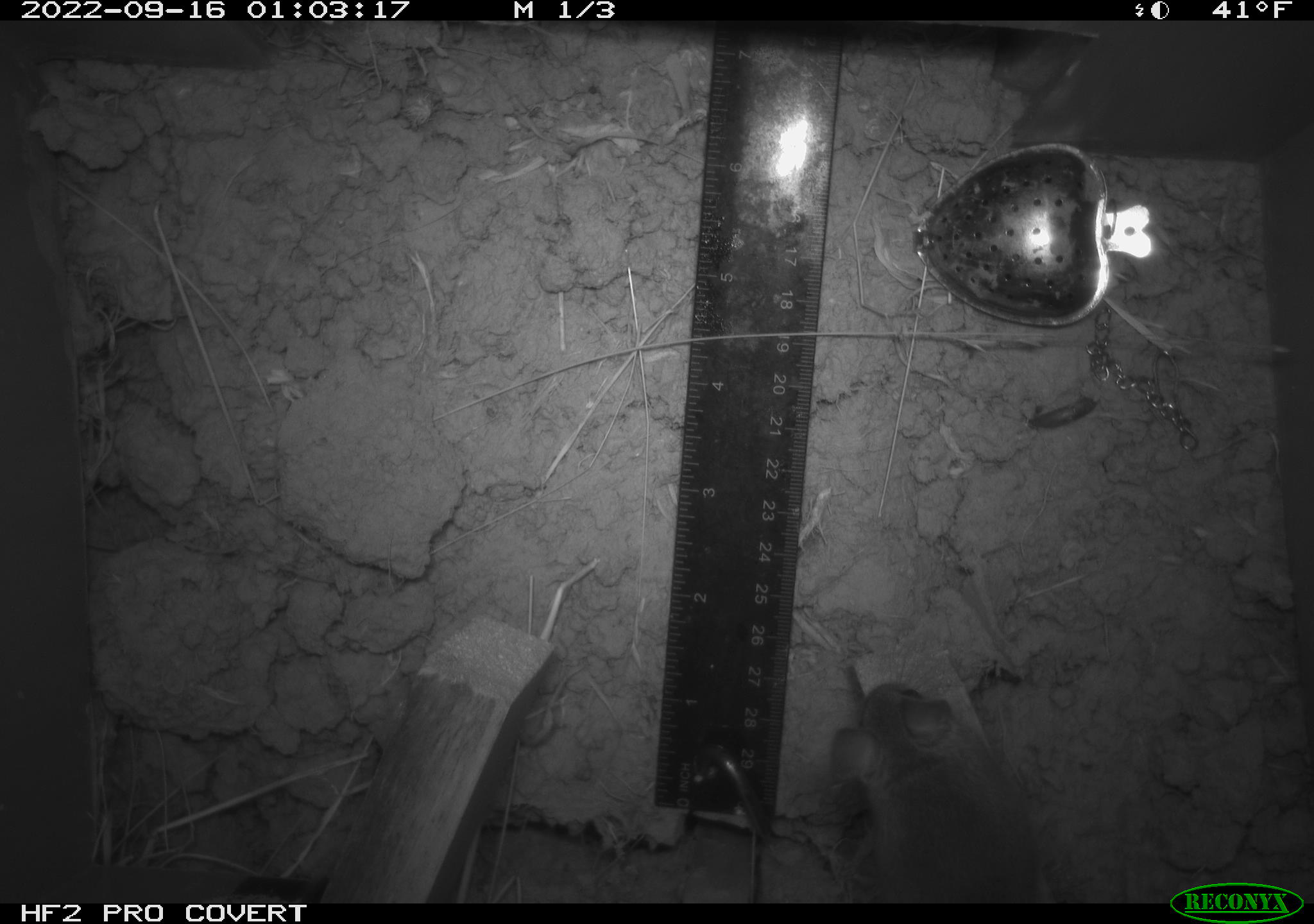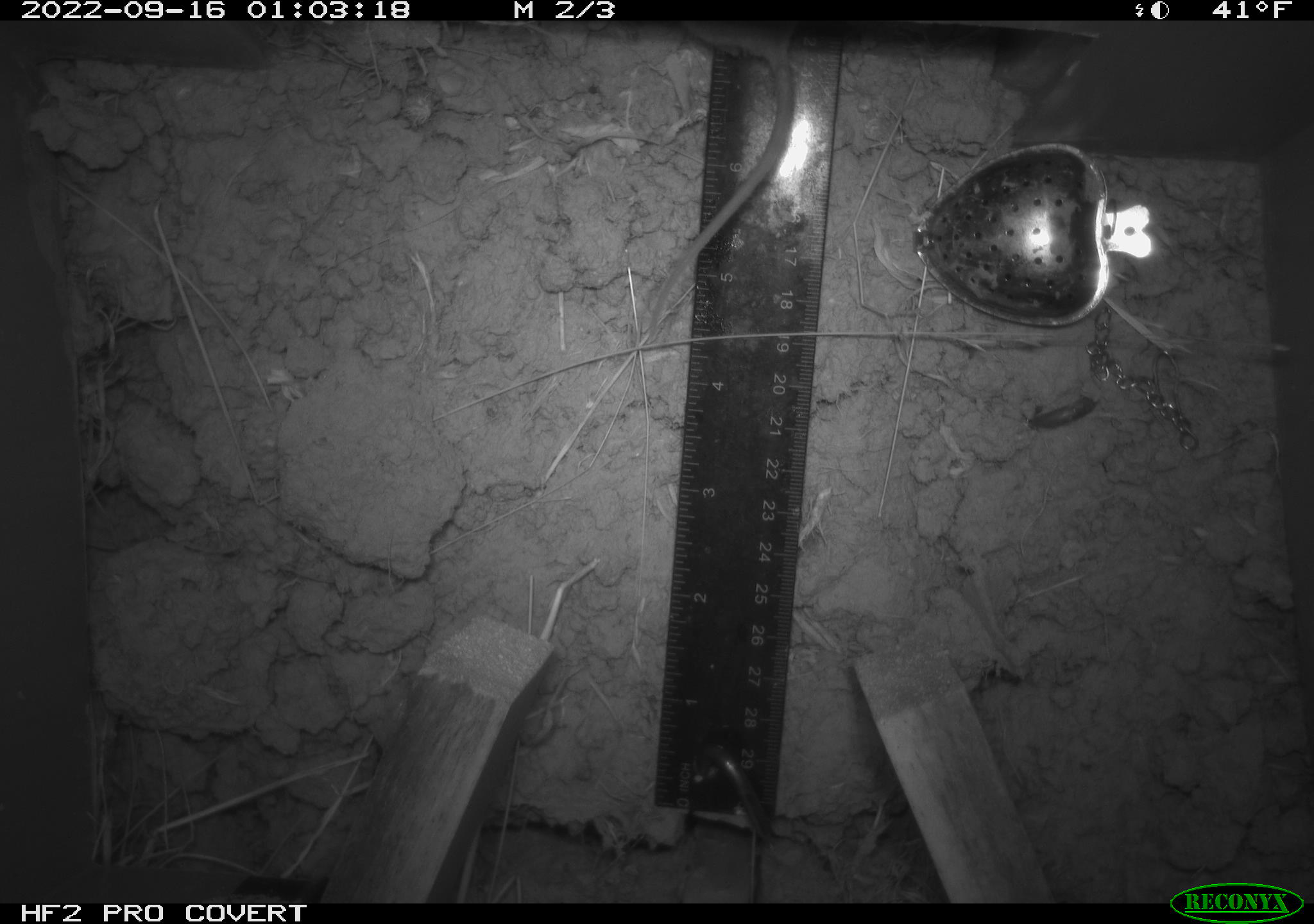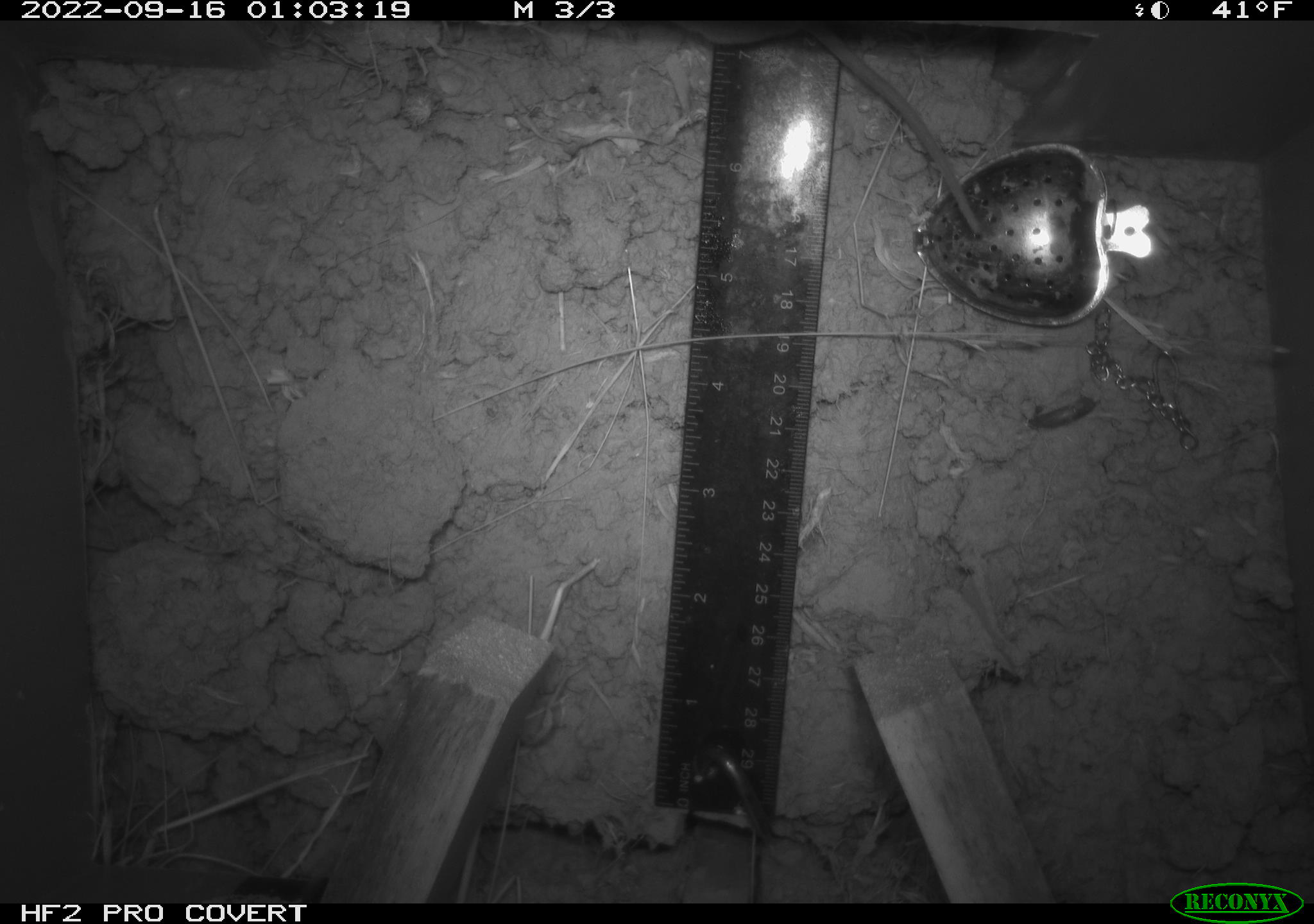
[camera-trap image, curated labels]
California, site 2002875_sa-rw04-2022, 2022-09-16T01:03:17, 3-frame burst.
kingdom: Animalia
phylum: Chordata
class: Mammalia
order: Rodentia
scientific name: Rodentia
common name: mouse species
Mouse species (Rodentia).